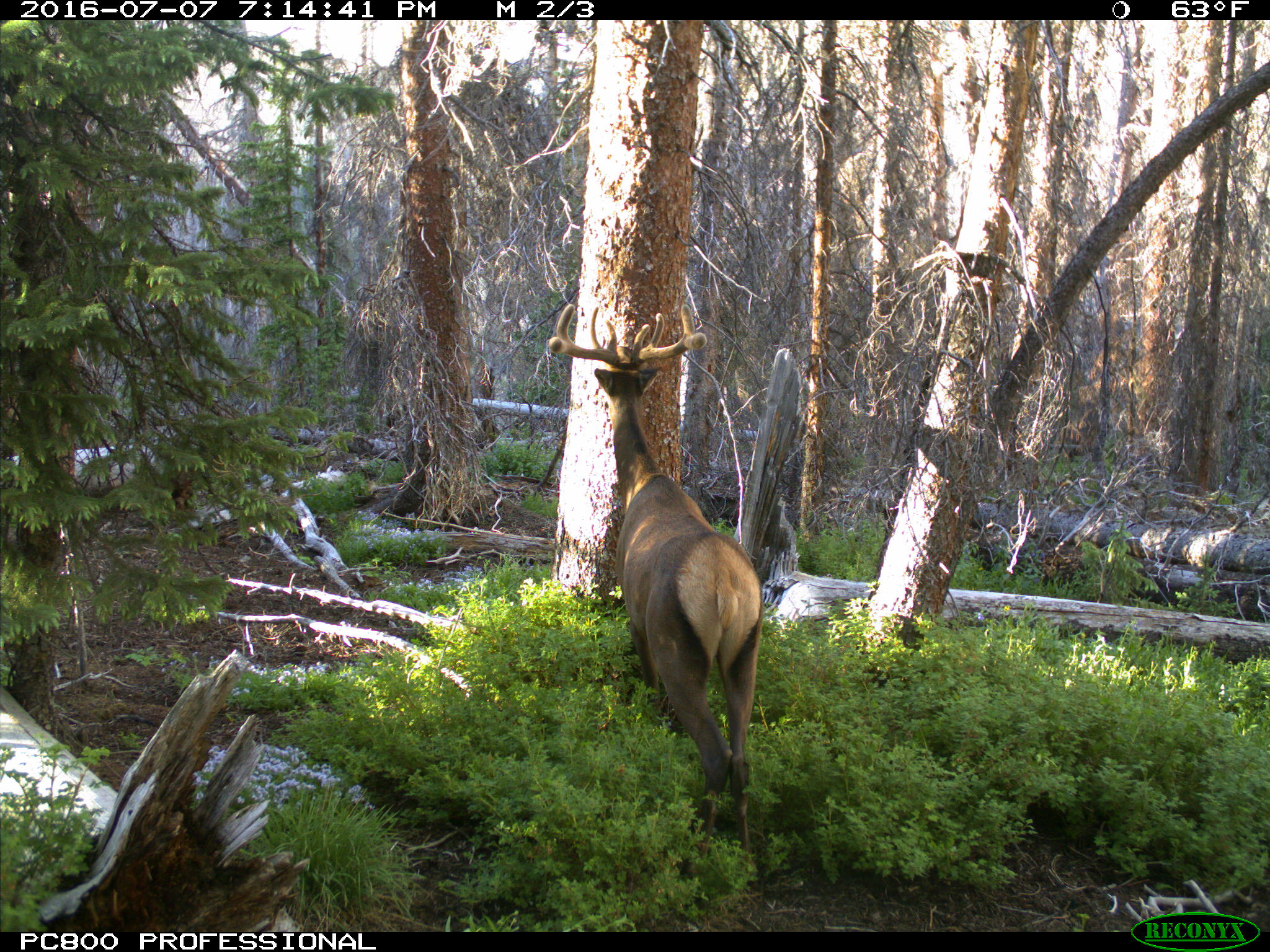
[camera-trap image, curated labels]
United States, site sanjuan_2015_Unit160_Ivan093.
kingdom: Animalia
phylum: Chordata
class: Mammalia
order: Artiodactyla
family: Cervidae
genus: Cervus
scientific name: Cervus elaphus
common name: red deer